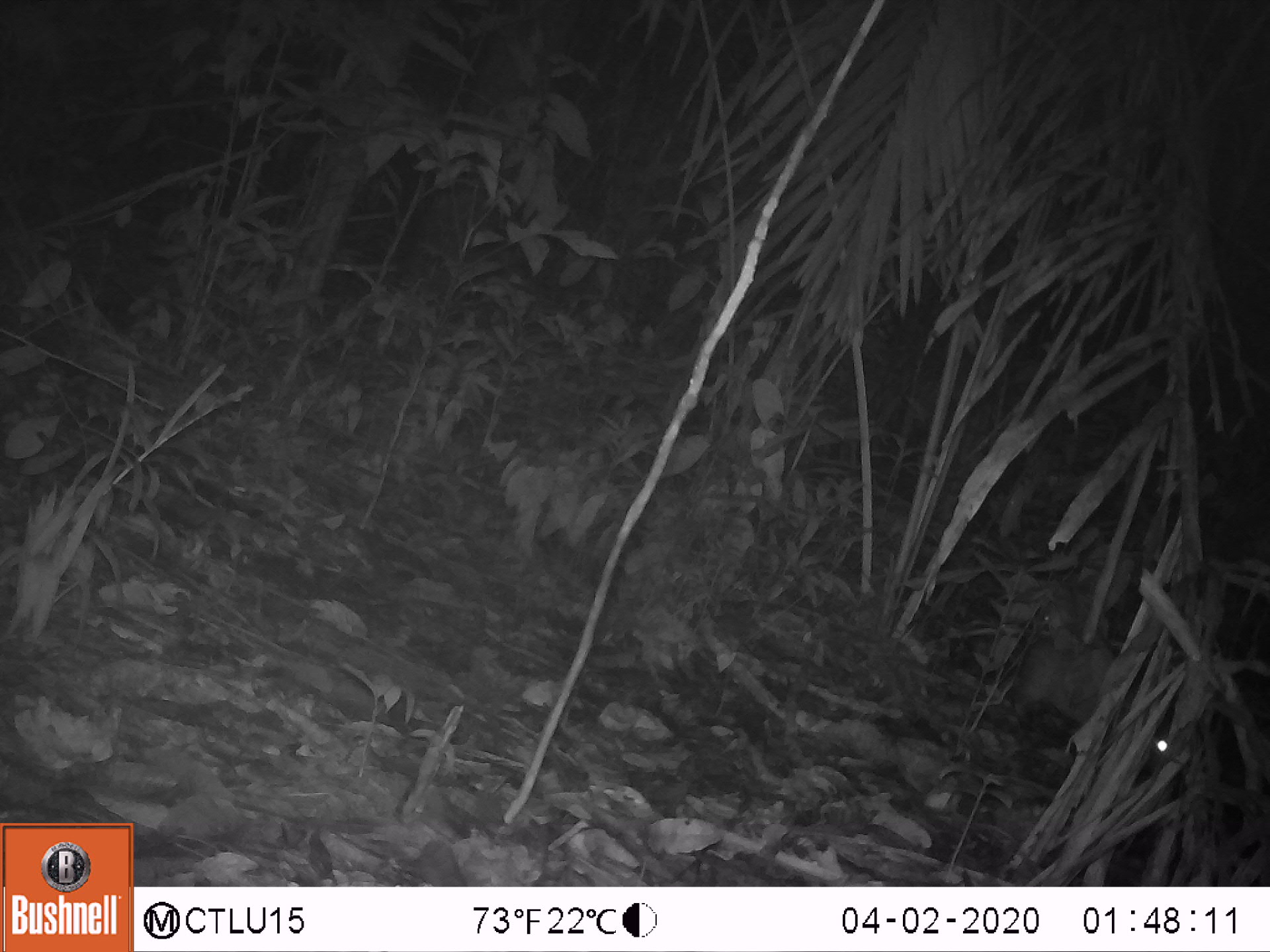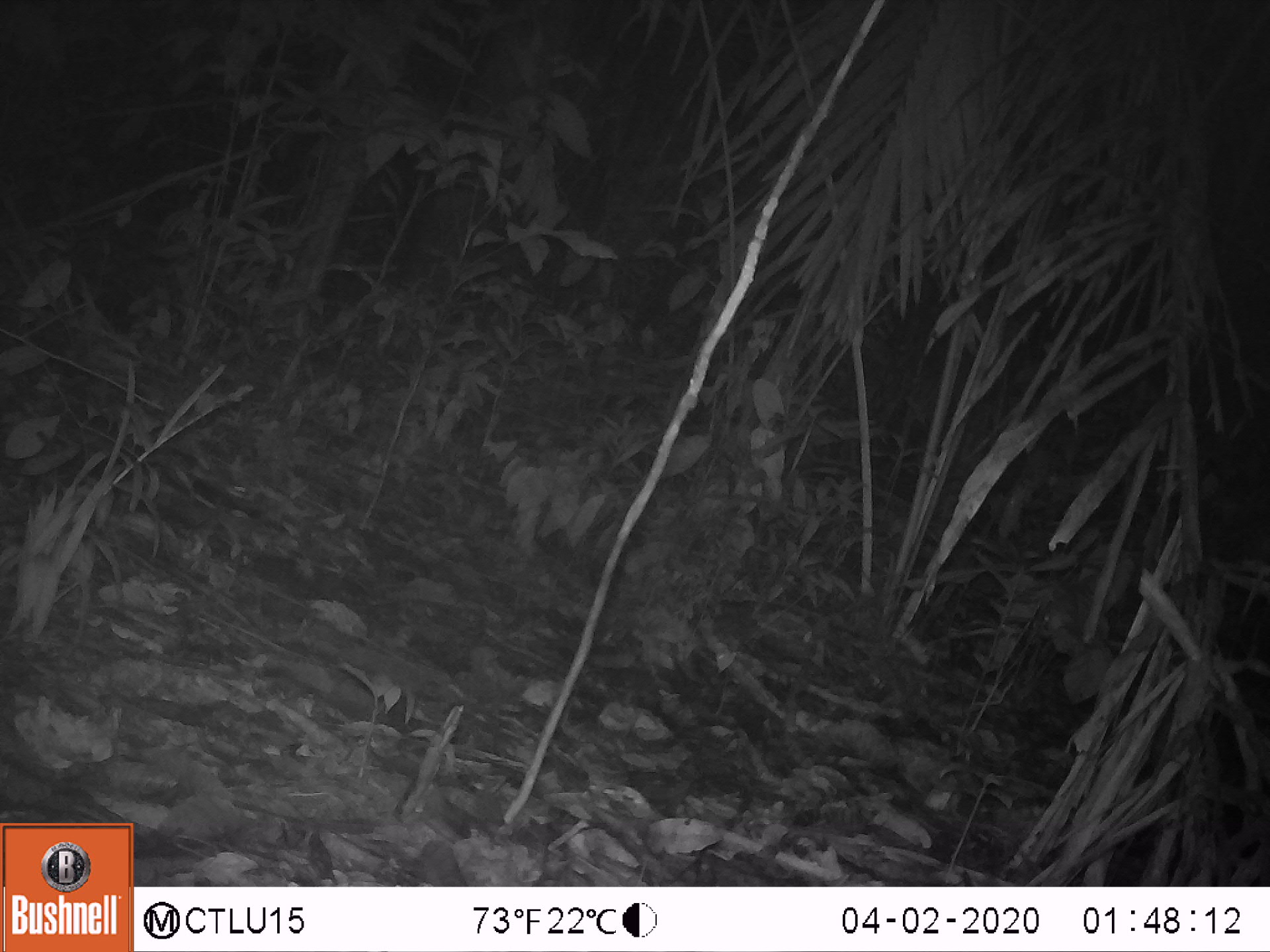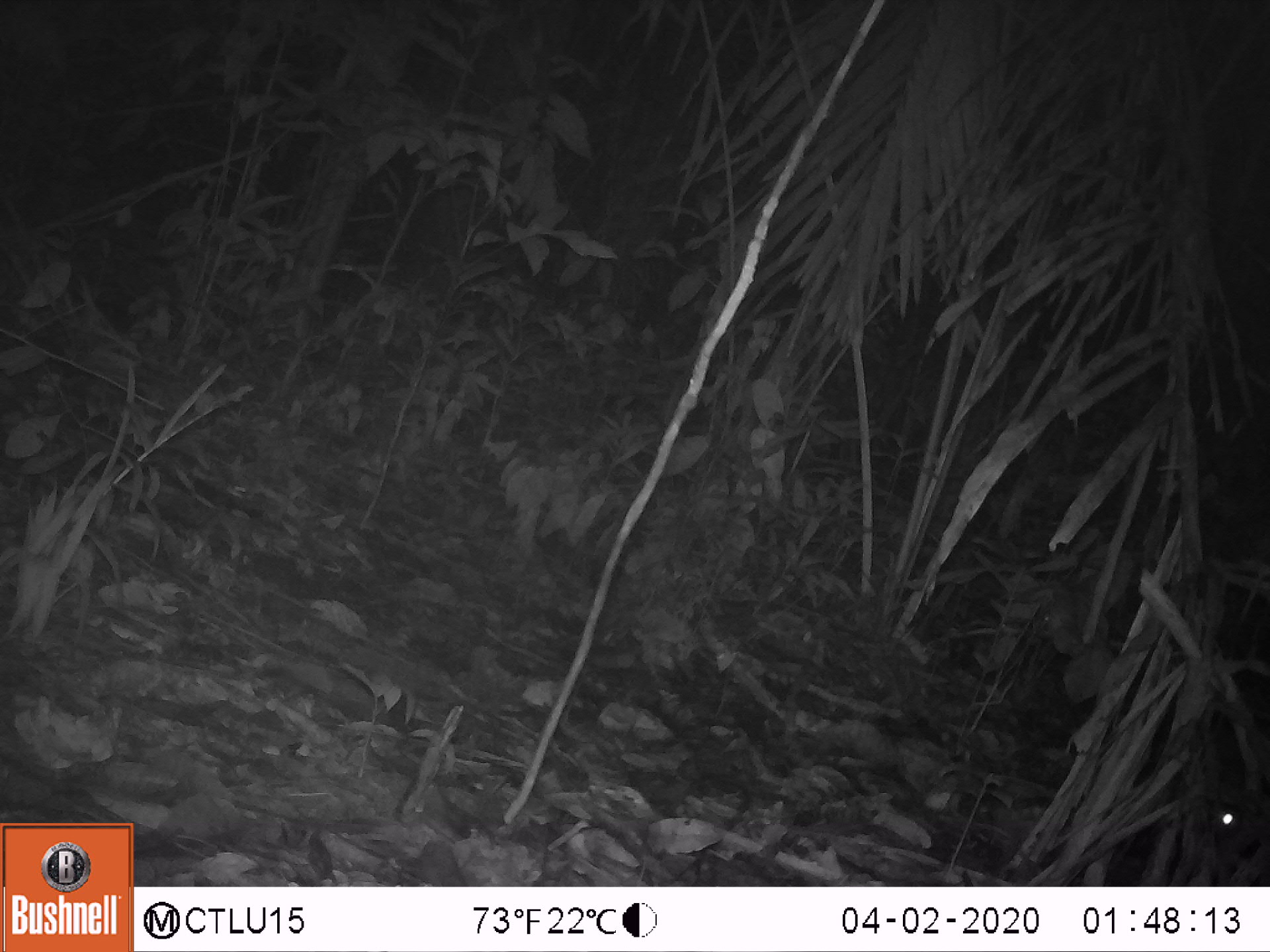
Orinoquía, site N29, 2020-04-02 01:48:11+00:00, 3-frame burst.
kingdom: Animalia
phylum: Chordata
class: Mammalia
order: Rodentia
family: Cuniculidae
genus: Cuniculus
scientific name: Cuniculus paca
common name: spotted paca